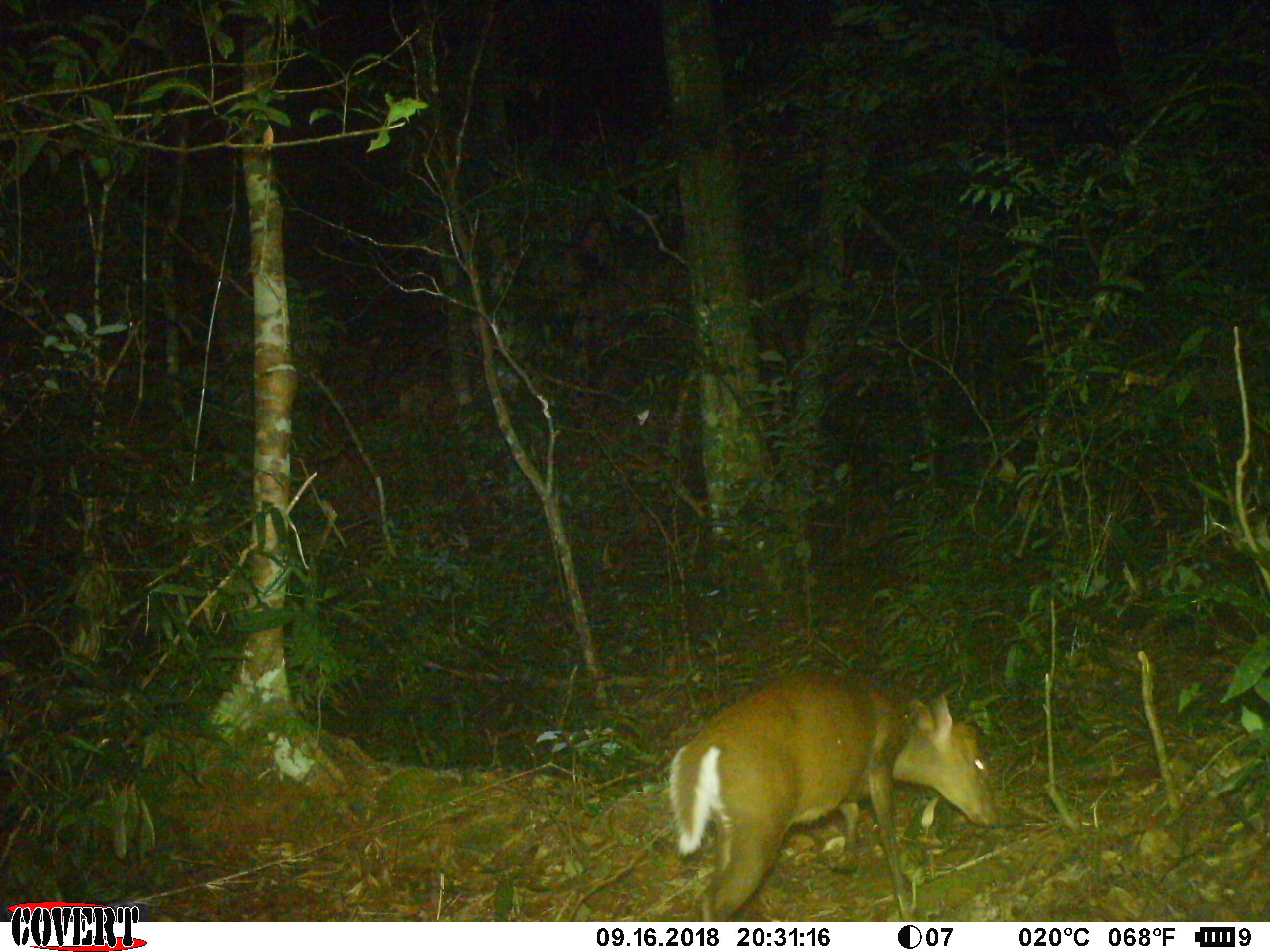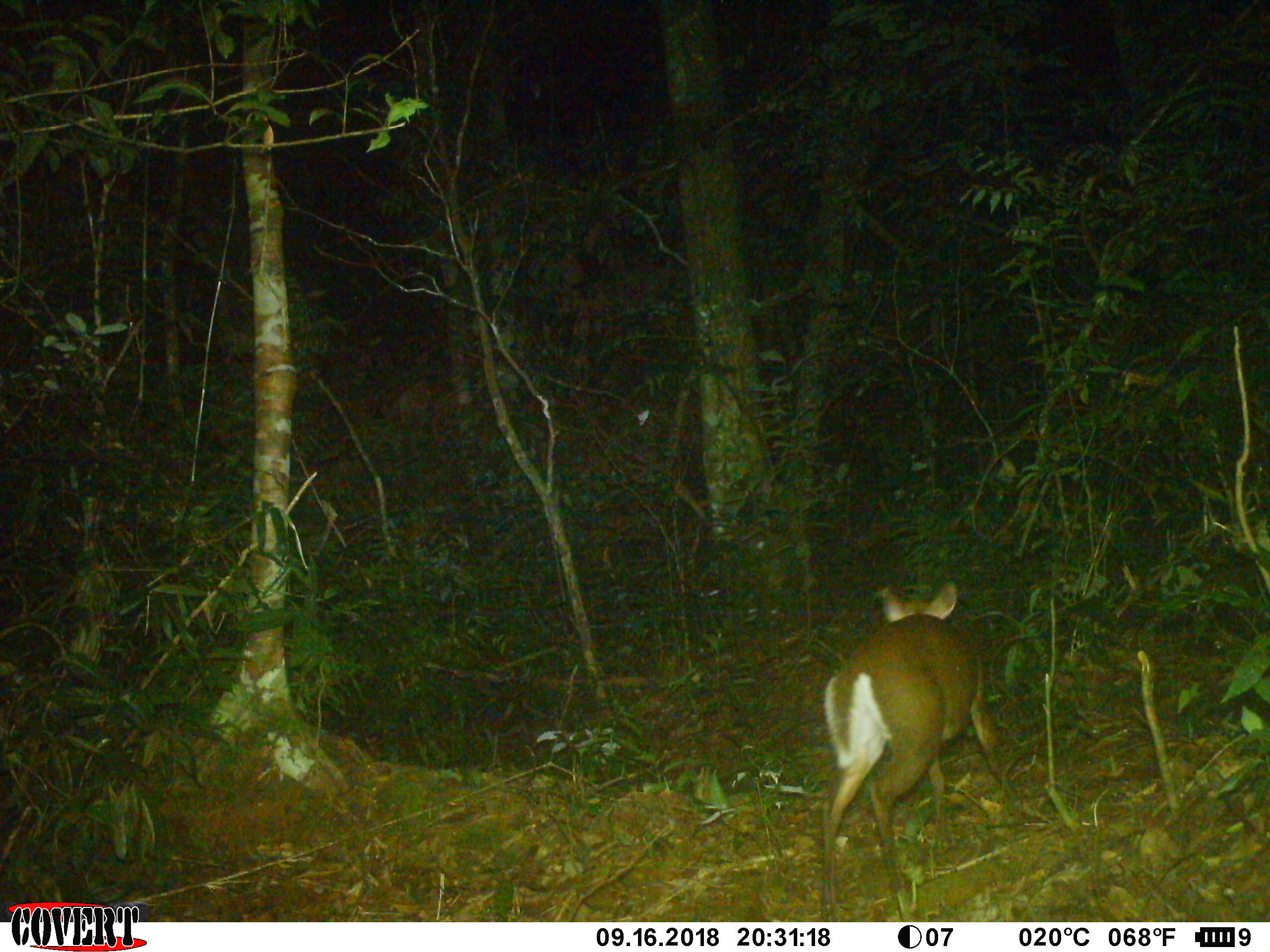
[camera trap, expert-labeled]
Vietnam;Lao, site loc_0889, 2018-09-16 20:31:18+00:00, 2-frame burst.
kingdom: Animalia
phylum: Chordata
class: Mammalia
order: Artiodactyla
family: Cervidae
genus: Muntiacus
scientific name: Muntiacus rooseveltorum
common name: roosevelt's muntjac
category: roosevelts muntjac group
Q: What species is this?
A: Roosevelts muntjac group (roosevelt's muntjac) (Muntiacus rooseveltorum).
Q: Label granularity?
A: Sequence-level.